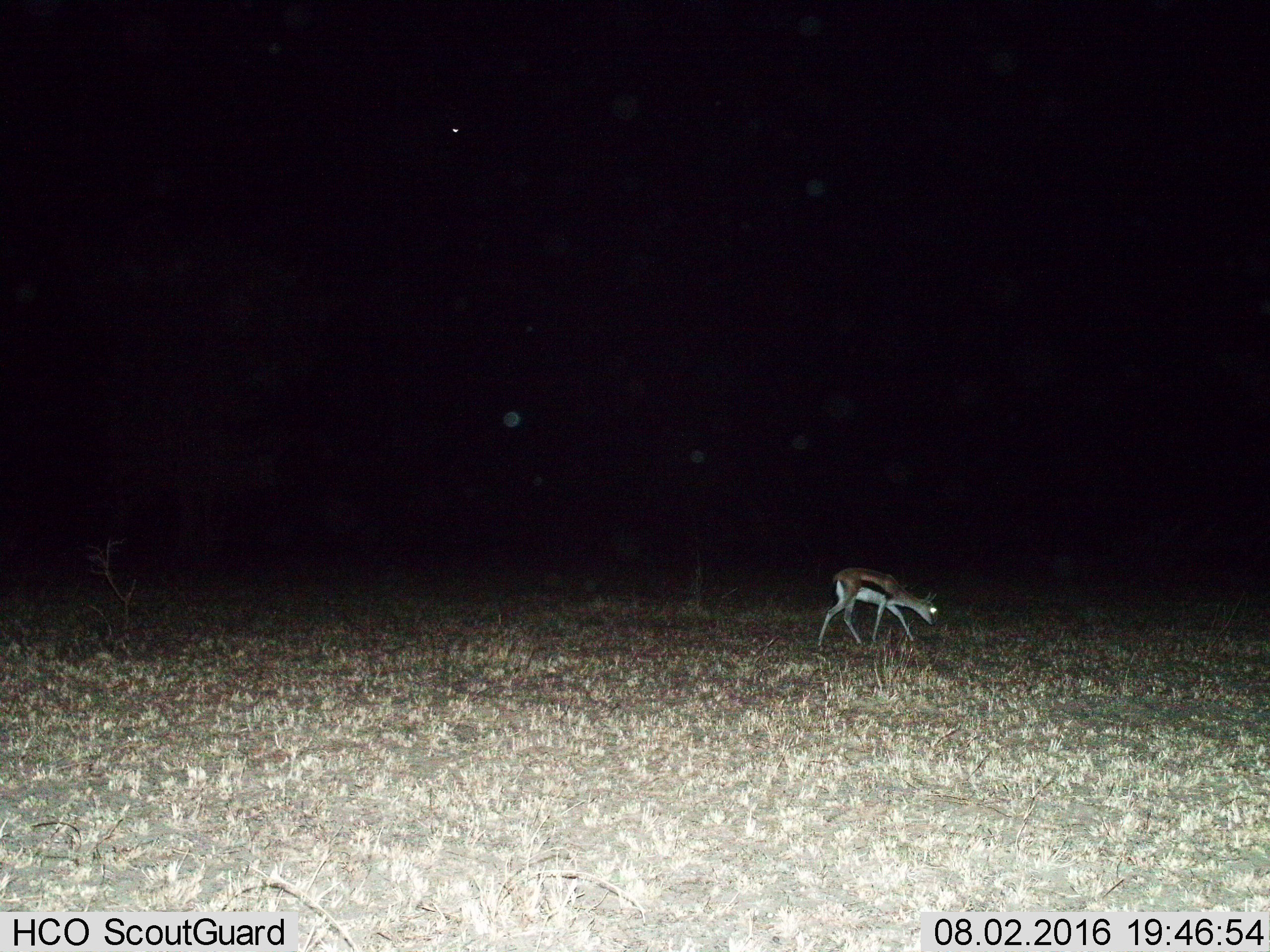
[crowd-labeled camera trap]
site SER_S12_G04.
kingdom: Animalia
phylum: Chordata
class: Mammalia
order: Artiodactyla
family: Bovidae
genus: Eudorcas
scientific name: Eudorcas thomsonii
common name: thomson's gazelle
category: gazellethomsons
Gazellethomsons (thomson's gazelle) (Eudorcas thomsonii), count 1. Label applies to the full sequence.